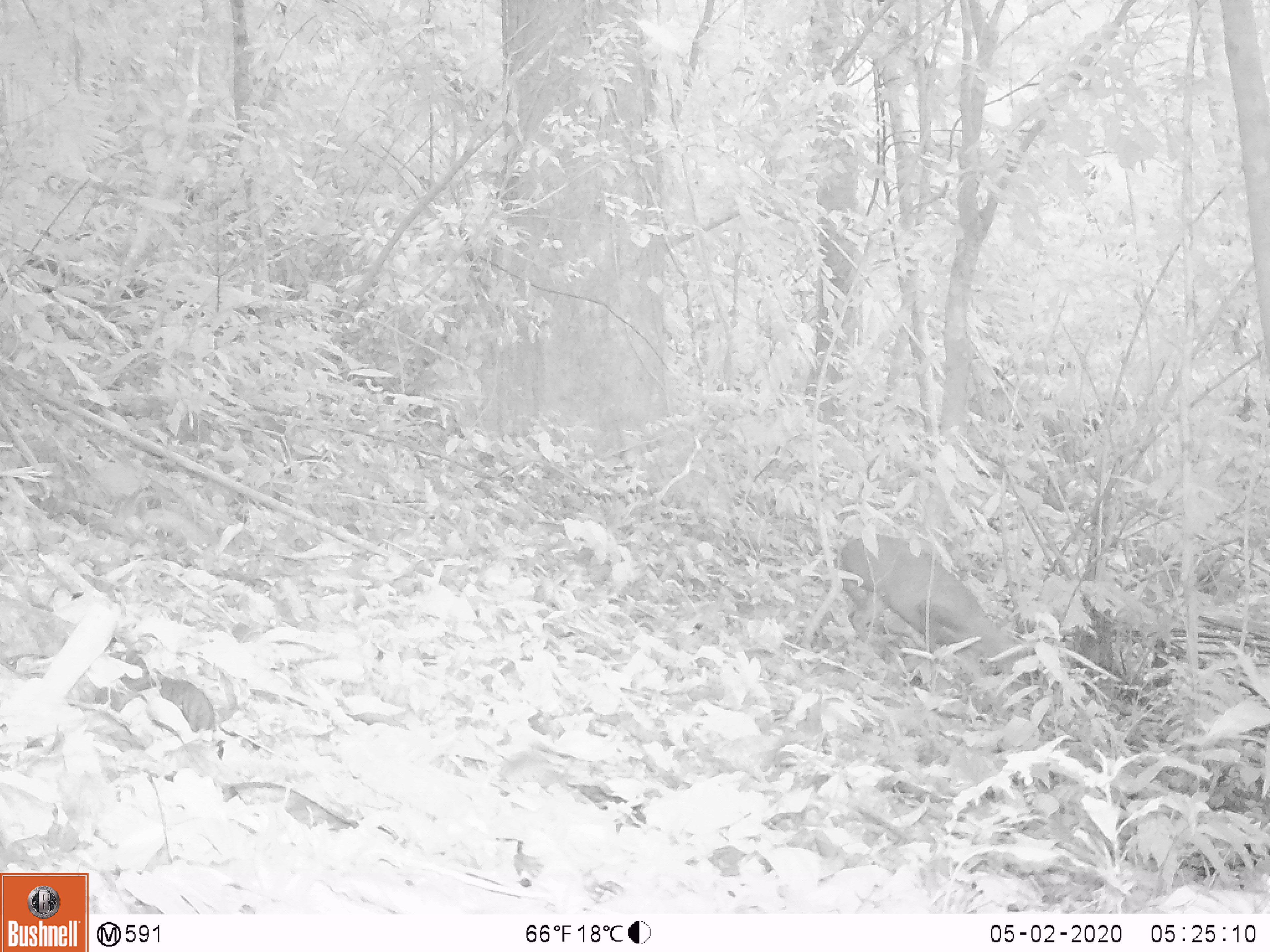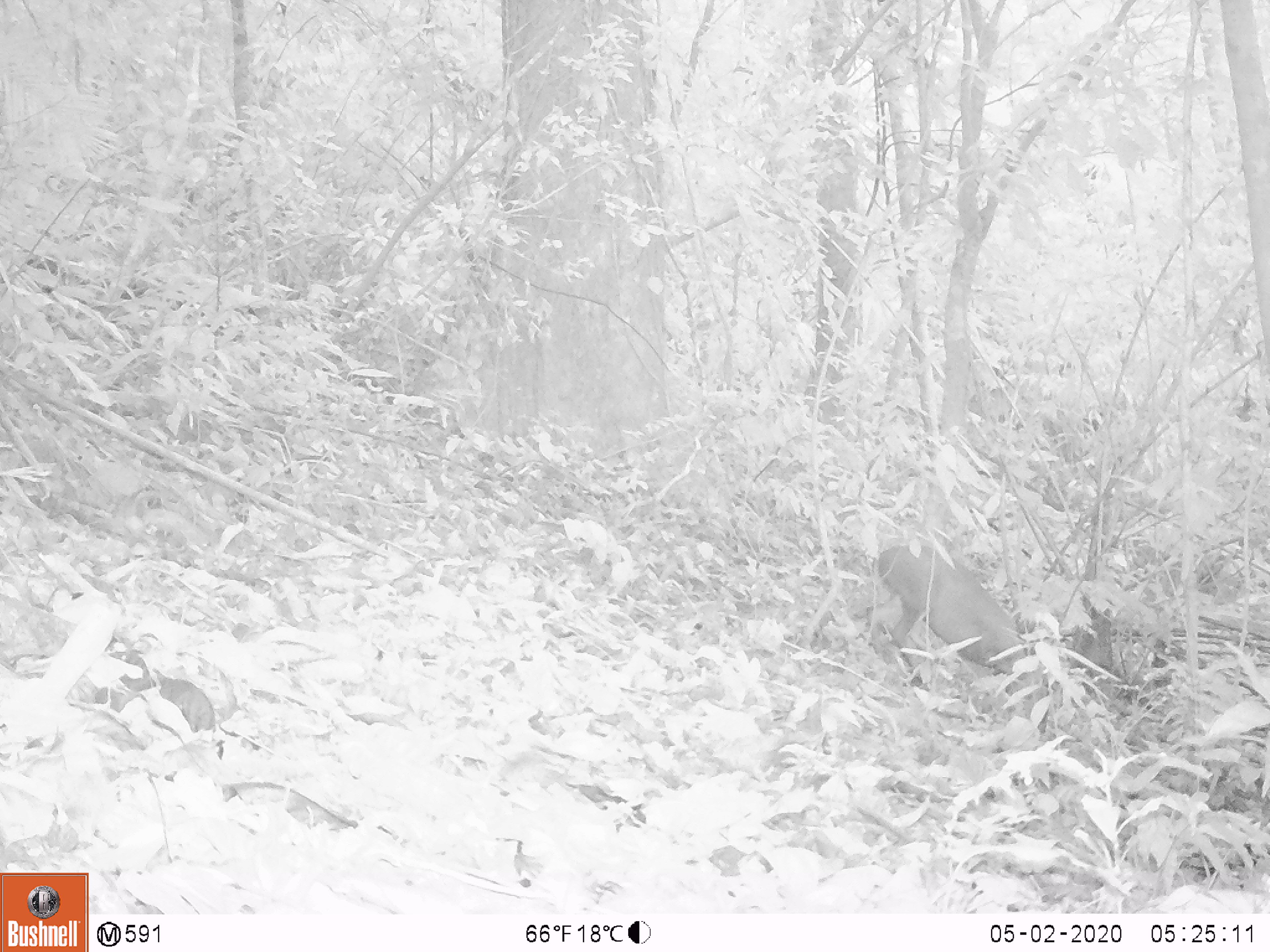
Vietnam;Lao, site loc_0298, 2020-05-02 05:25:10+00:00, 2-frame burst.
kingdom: Animalia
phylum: Chordata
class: Mammalia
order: Artiodactyla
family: Cervidae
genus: Muntiacus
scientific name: Muntiacus rooseveltorum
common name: roosevelt's muntjac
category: roosevelts muntjac group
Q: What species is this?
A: Roosevelts muntjac group (roosevelt's muntjac) (Muntiacus rooseveltorum).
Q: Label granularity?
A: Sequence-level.